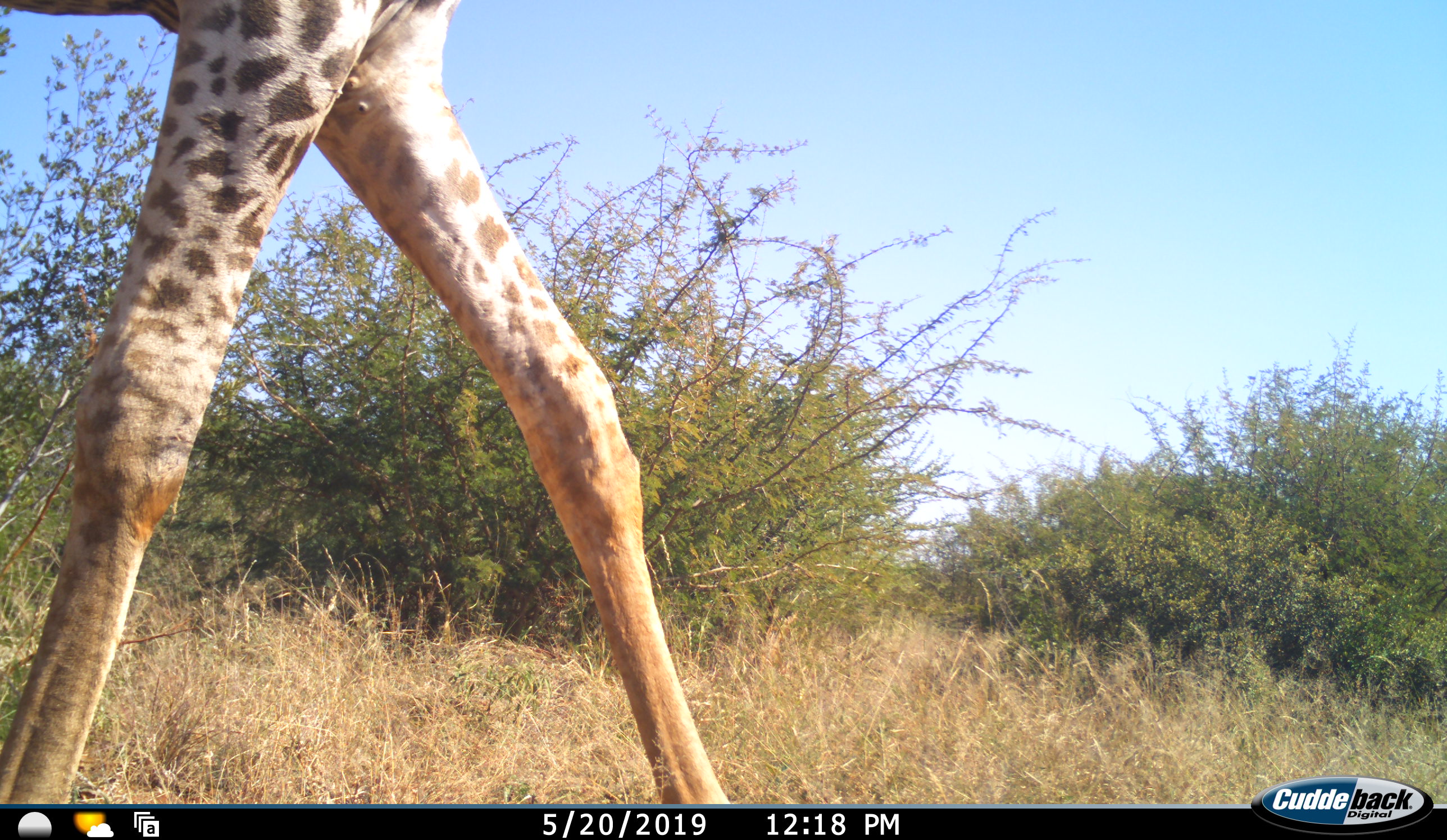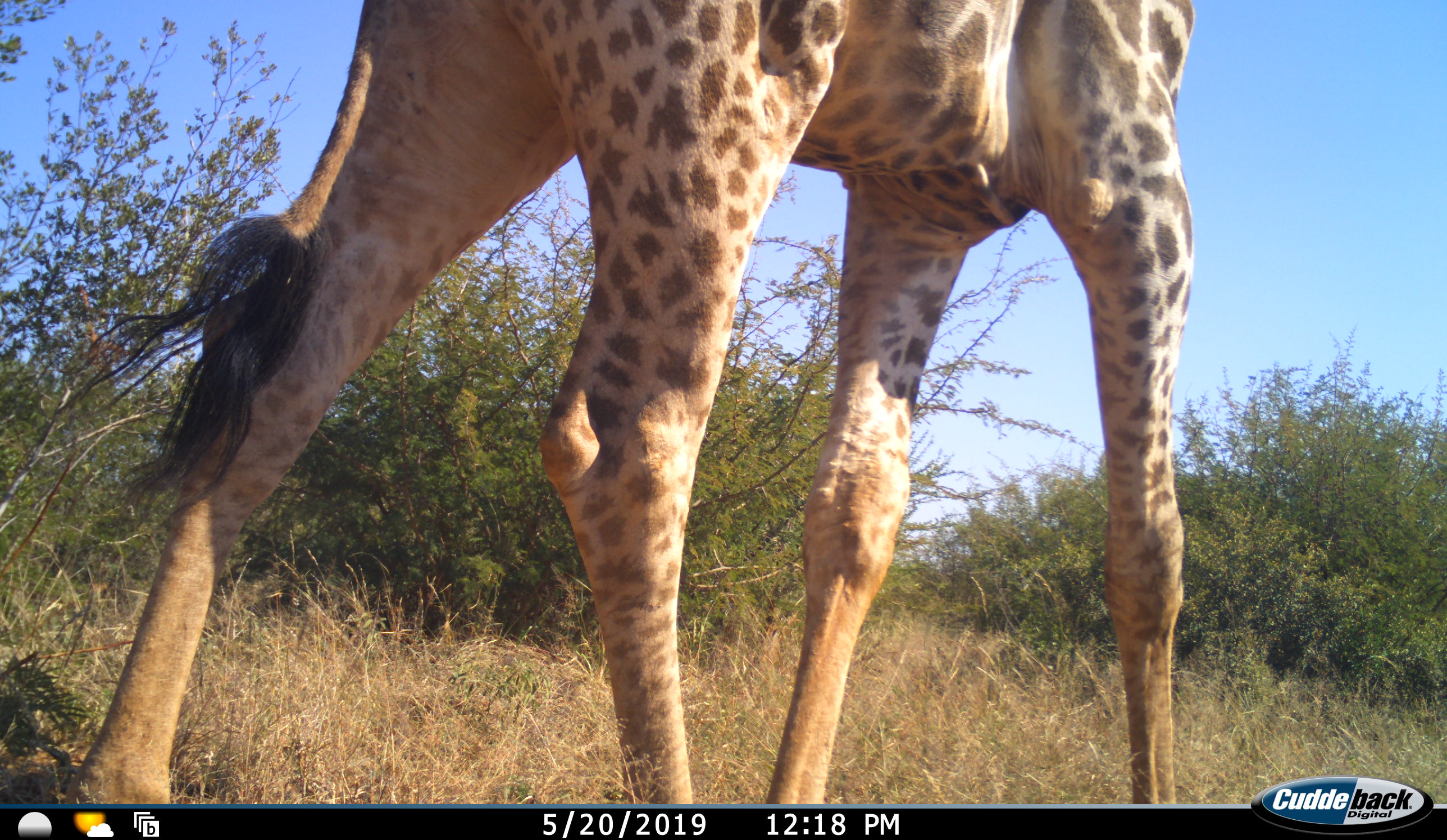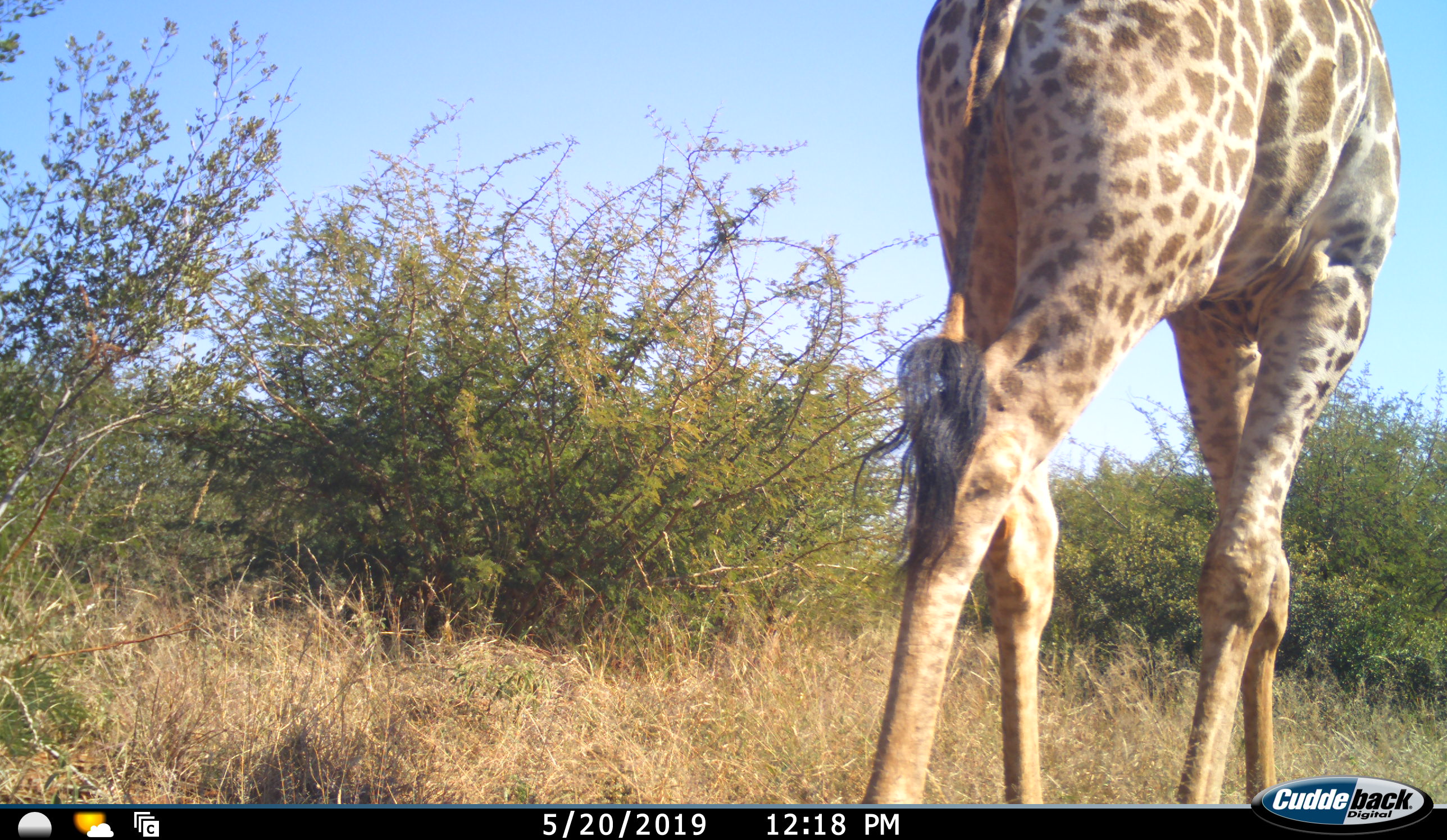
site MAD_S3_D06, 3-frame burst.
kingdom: Animalia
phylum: Chordata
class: Mammalia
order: Artiodactyla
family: Giraffidae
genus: Giraffa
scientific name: Giraffa camelopardalis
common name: giraffe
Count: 1.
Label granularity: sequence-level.